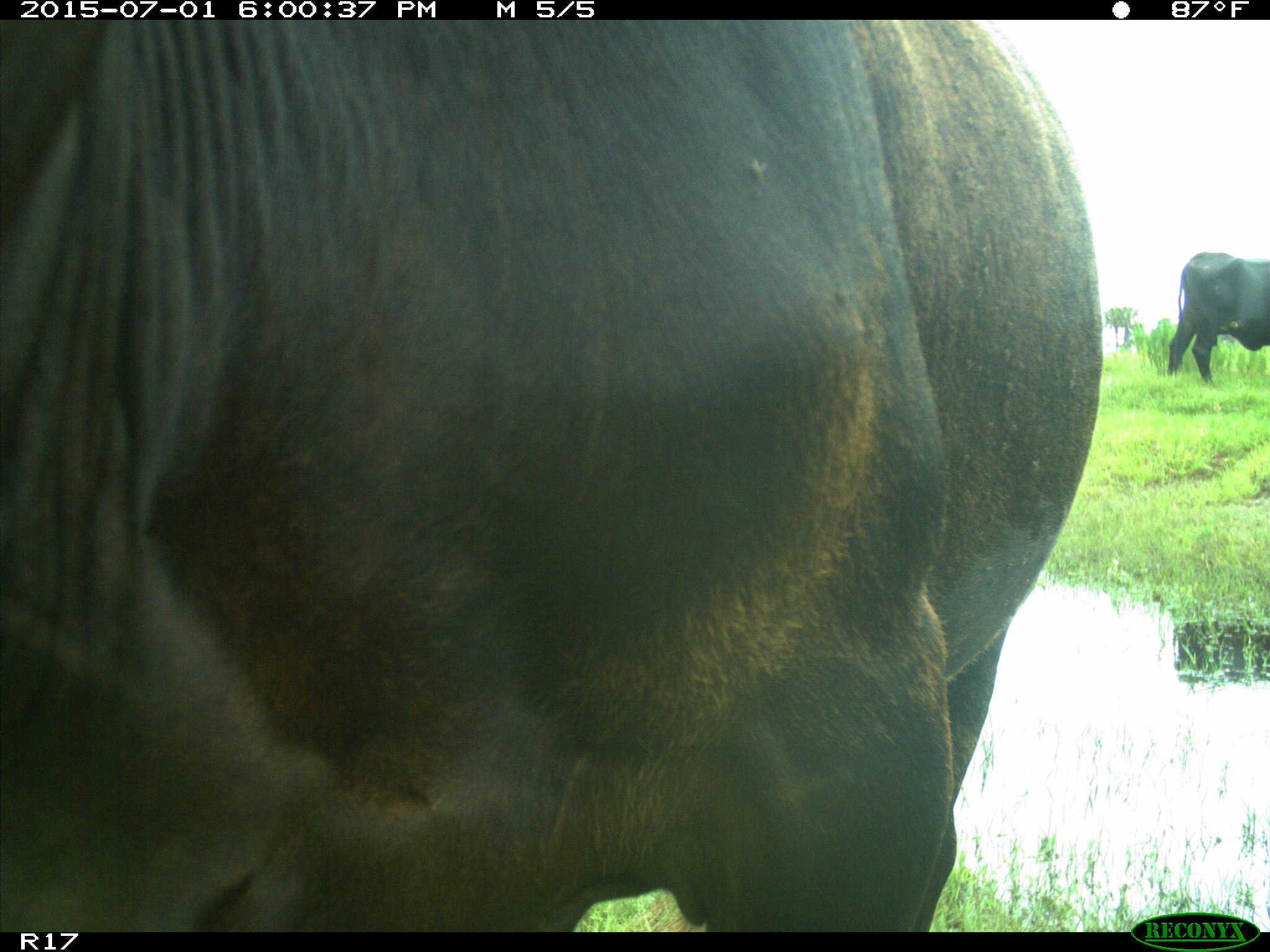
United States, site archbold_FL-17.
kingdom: Animalia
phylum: Chordata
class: Mammalia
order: Artiodactyla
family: Bovidae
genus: Bos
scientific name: Bos taurus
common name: domestic cow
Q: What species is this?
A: Bos taurus (domestic cow).